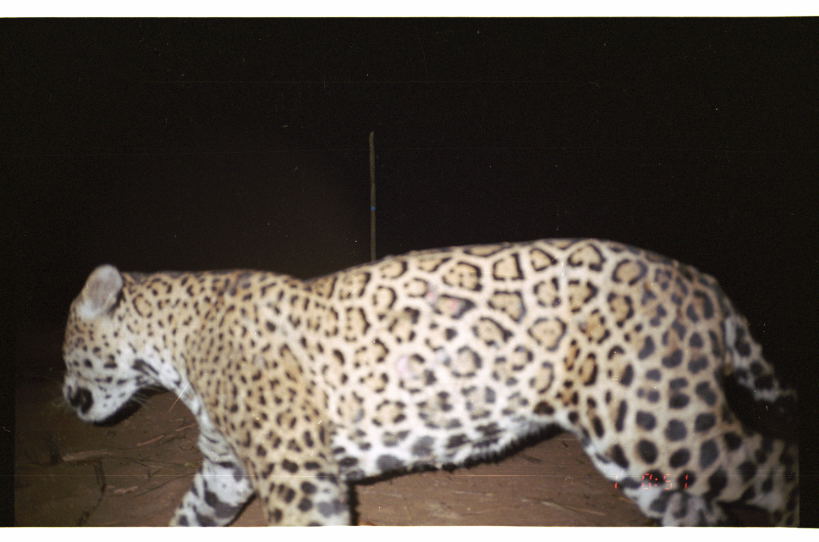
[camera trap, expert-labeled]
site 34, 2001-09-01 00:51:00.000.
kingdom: Animalia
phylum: Chordata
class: Mammalia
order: Carnivora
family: Felidae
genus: Panthera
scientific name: Panthera onca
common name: jaguar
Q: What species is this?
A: Panthera onca (jaguar).